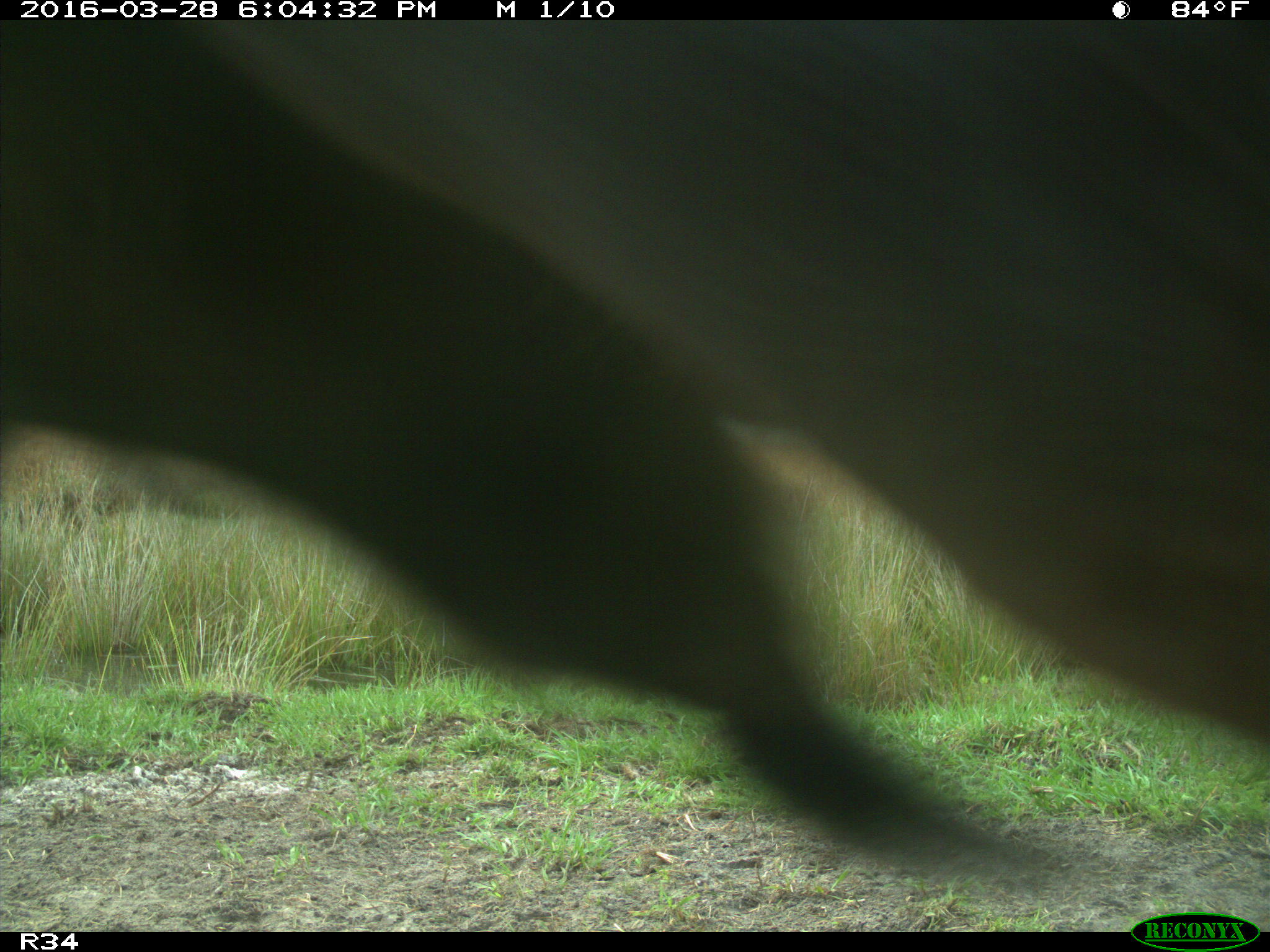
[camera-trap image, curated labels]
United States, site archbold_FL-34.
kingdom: Animalia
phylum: Chordata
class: Mammalia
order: Artiodactyla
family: Bovidae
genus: Bos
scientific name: Bos taurus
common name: domestic cow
Bos taurus (domestic cow).